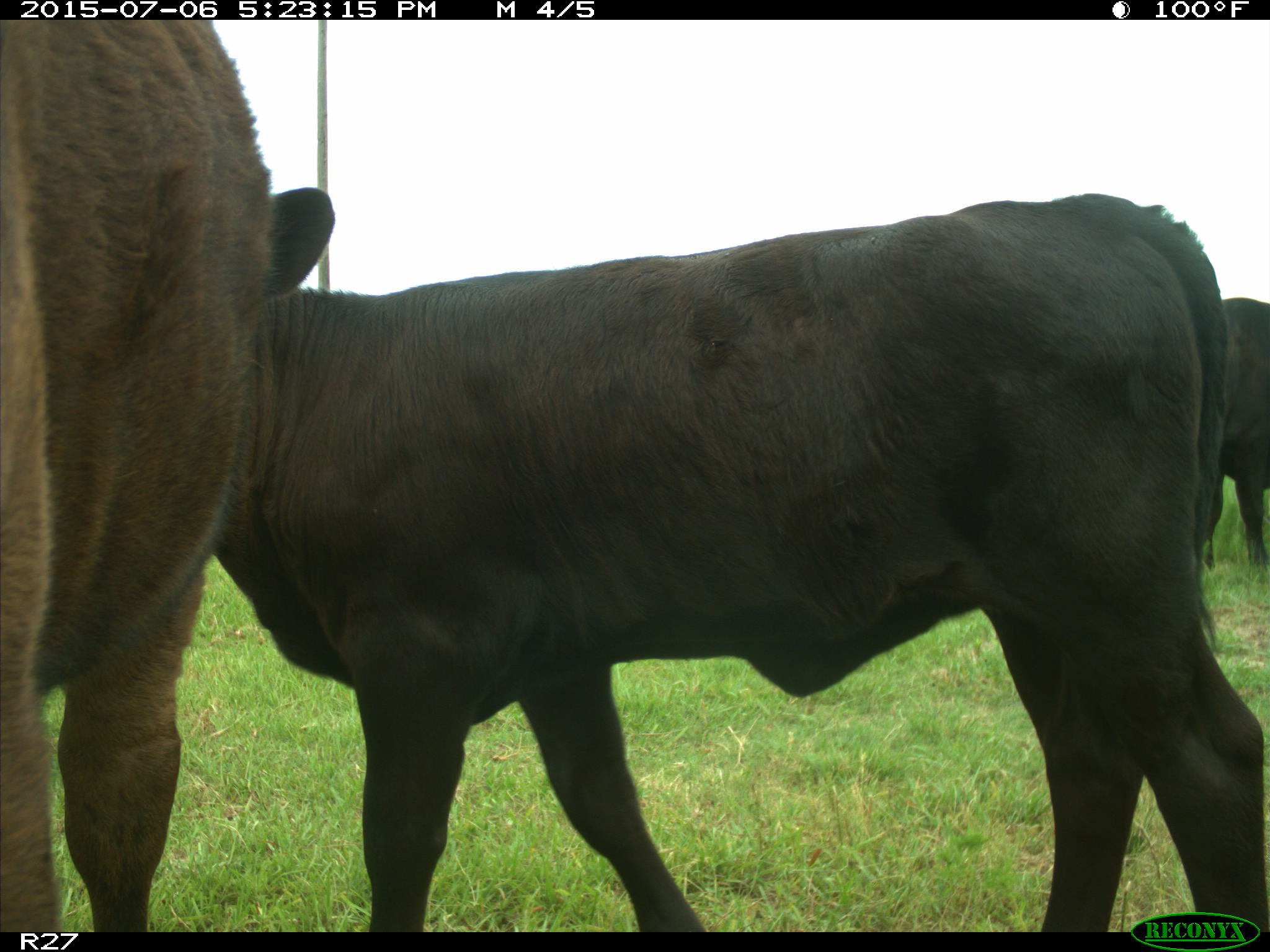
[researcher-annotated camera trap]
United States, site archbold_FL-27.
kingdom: Animalia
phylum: Chordata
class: Mammalia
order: Artiodactyla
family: Bovidae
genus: Bos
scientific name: Bos taurus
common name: domestic cow